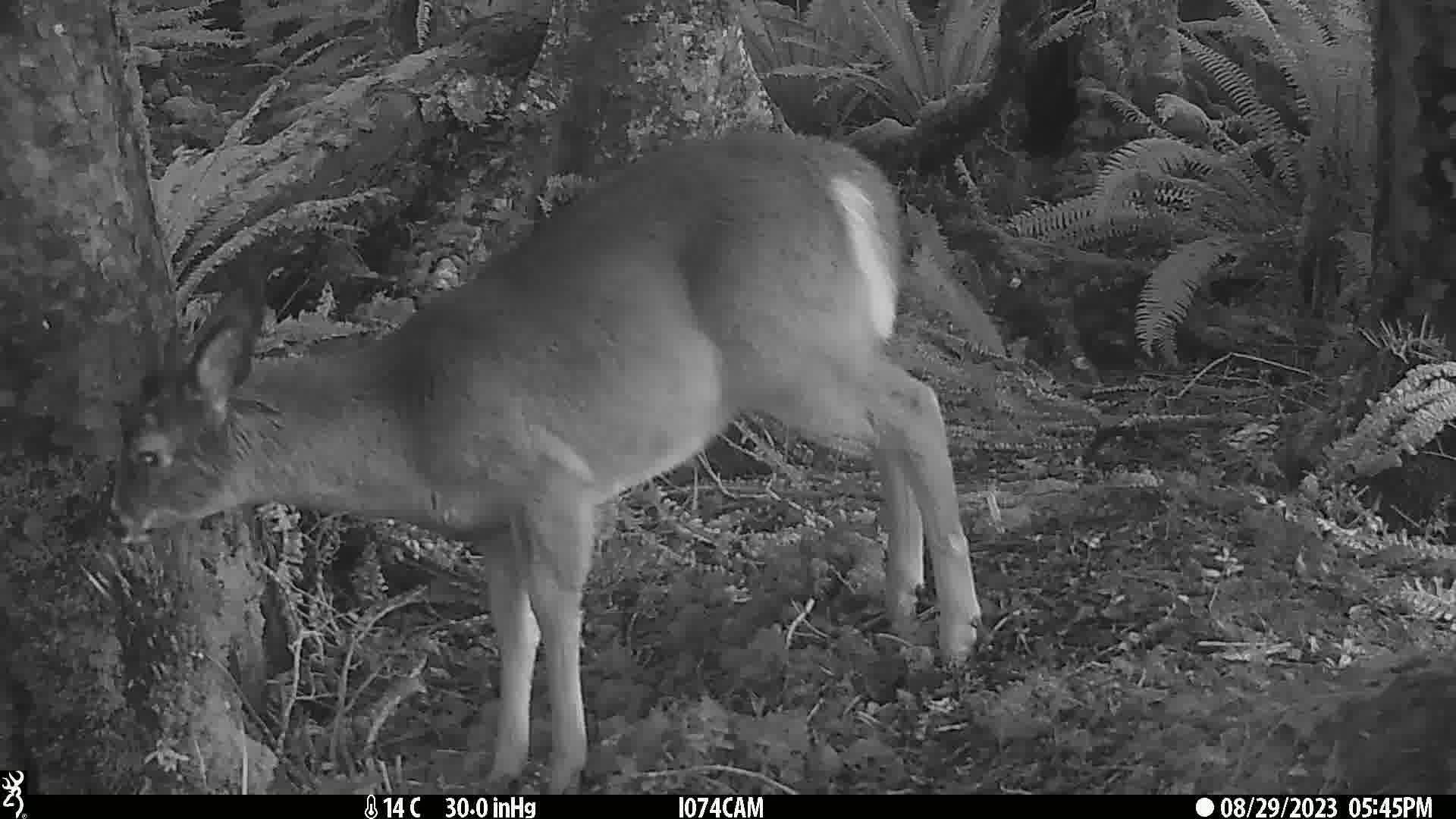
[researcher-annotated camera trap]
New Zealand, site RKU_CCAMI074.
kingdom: Animalia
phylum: Chordata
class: Mammalia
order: Artiodactyla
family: Cervidae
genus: Odocoileus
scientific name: Odocoileus virginianus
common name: white-tailed deer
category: white tailed deer